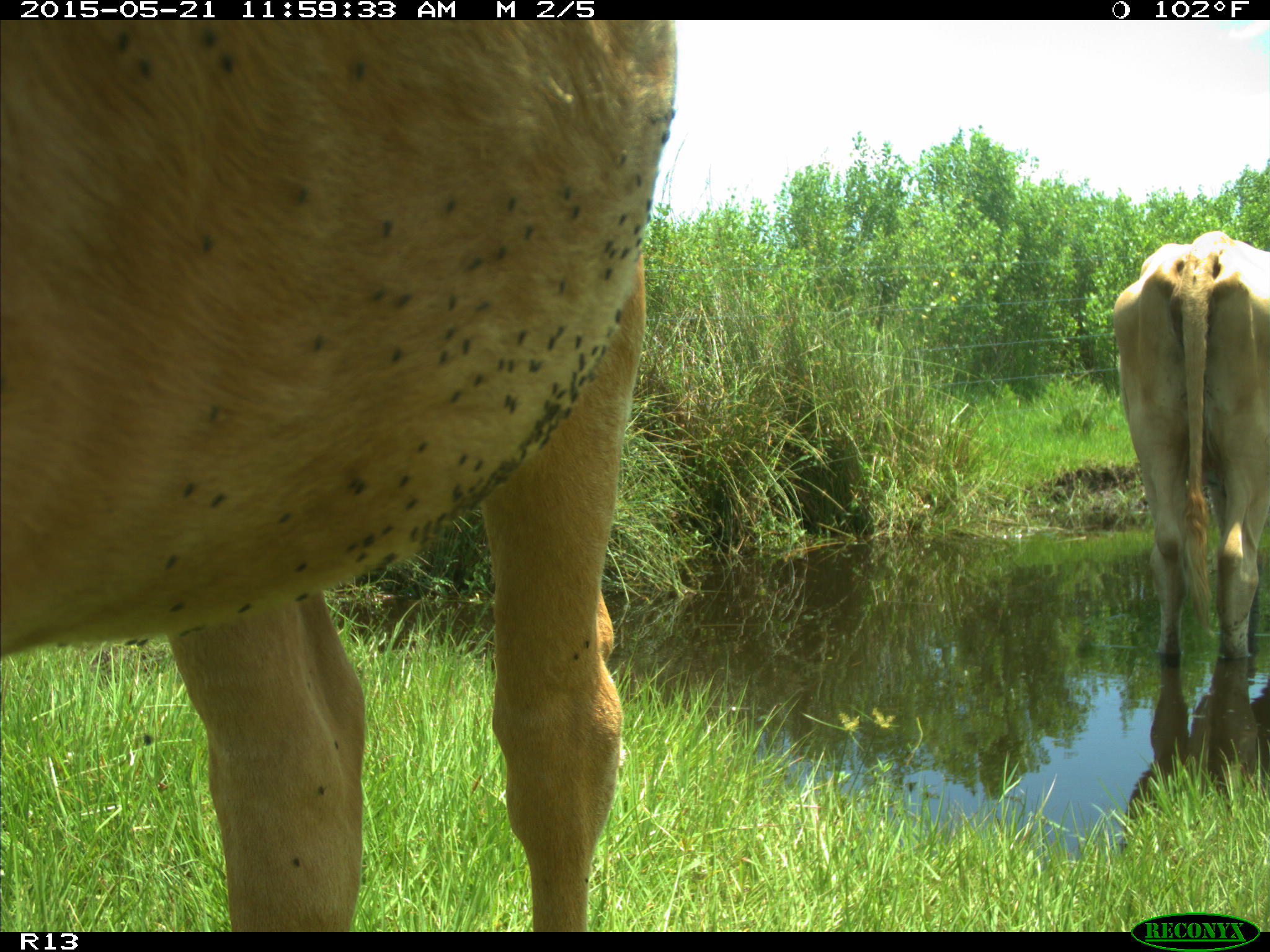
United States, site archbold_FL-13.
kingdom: Animalia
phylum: Chordata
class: Mammalia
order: Artiodactyla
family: Bovidae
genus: Bos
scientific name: Bos taurus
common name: domestic cow